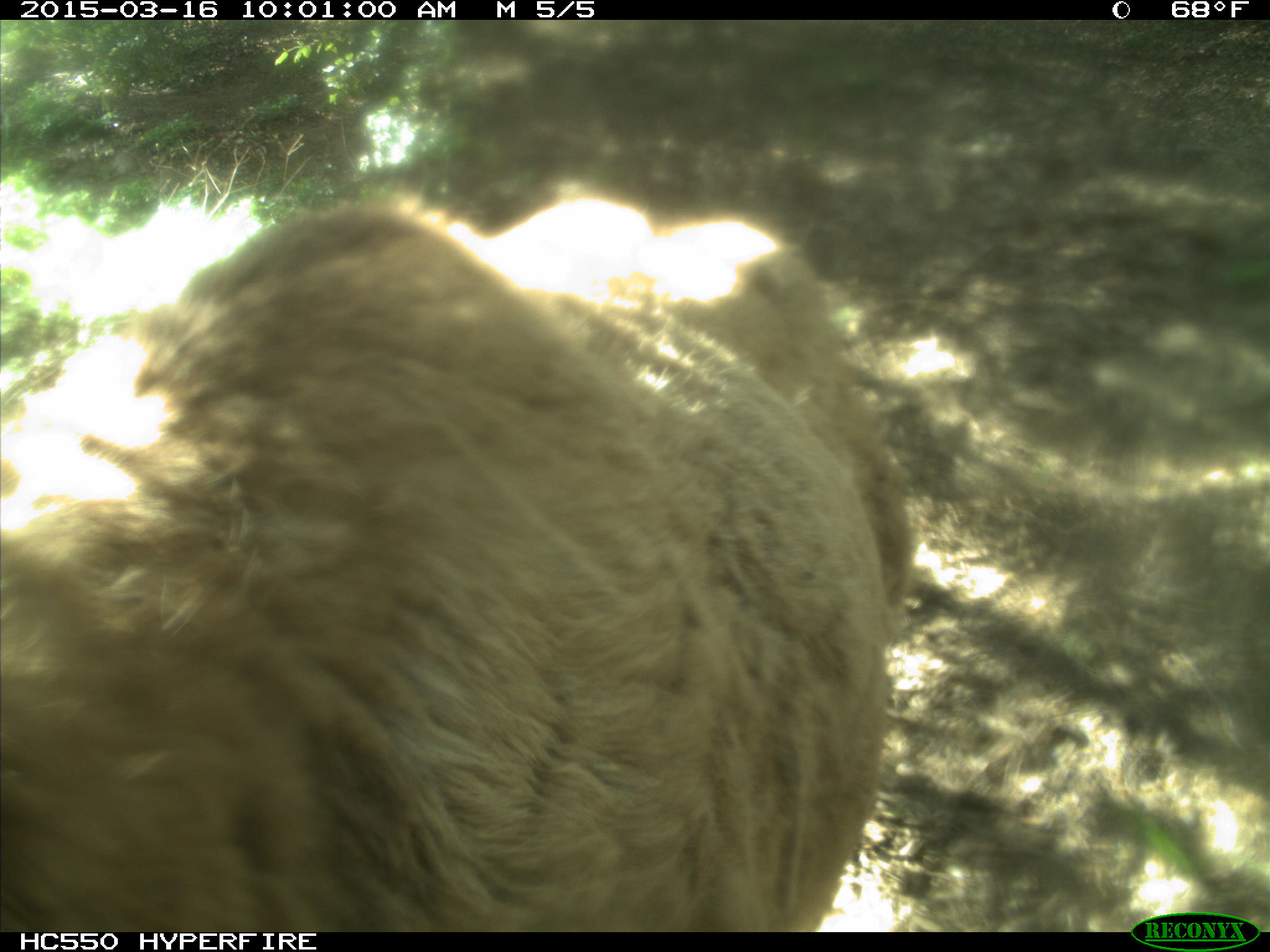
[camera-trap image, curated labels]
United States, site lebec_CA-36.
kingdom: Animalia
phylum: Chordata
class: Mammalia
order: Artiodactyla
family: Cervidae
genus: Cervus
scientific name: Cervus canadensis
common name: elk